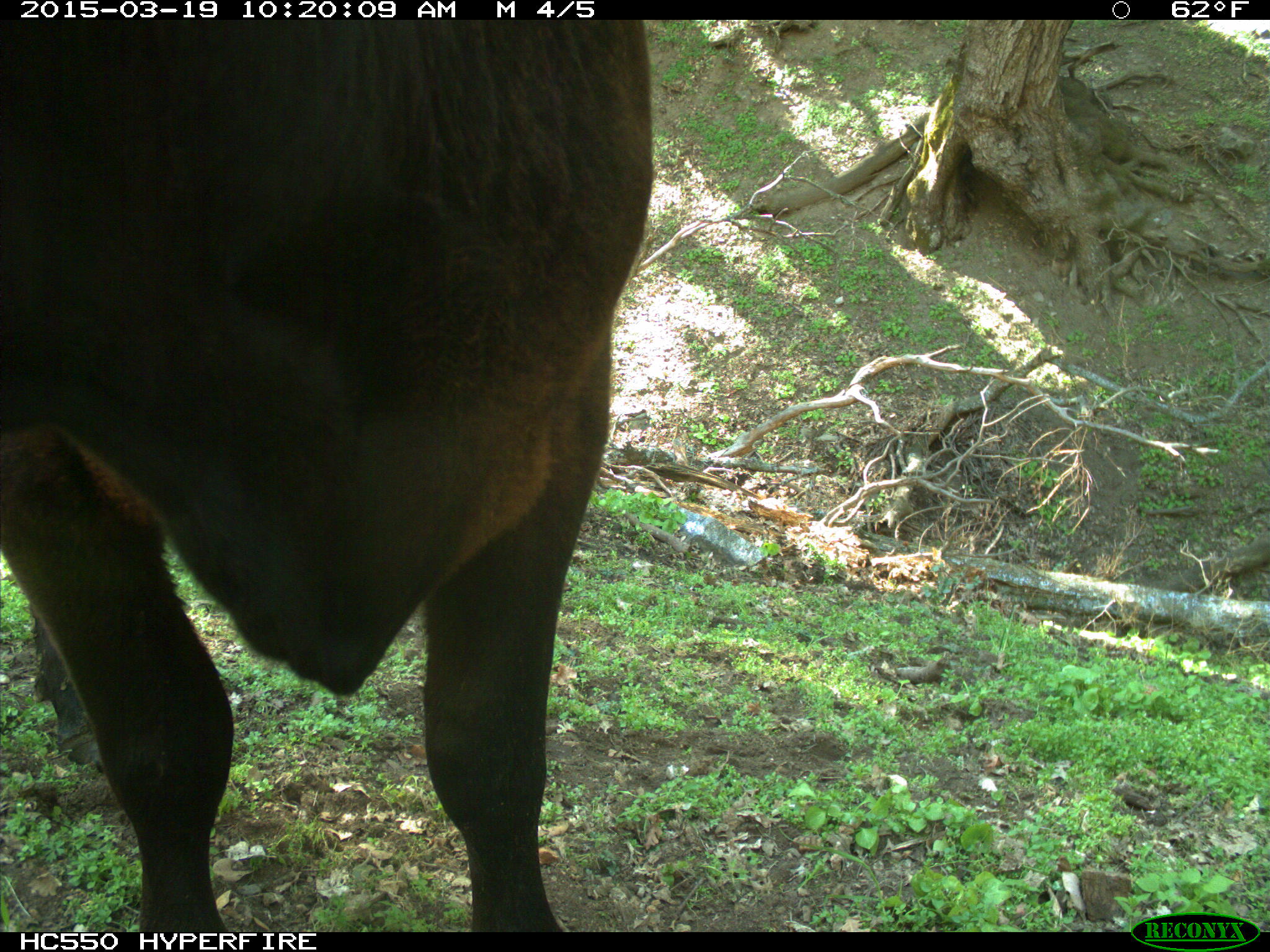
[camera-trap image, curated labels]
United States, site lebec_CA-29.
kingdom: Animalia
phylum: Chordata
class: Mammalia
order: Artiodactyla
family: Bovidae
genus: Bos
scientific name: Bos taurus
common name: domestic cow